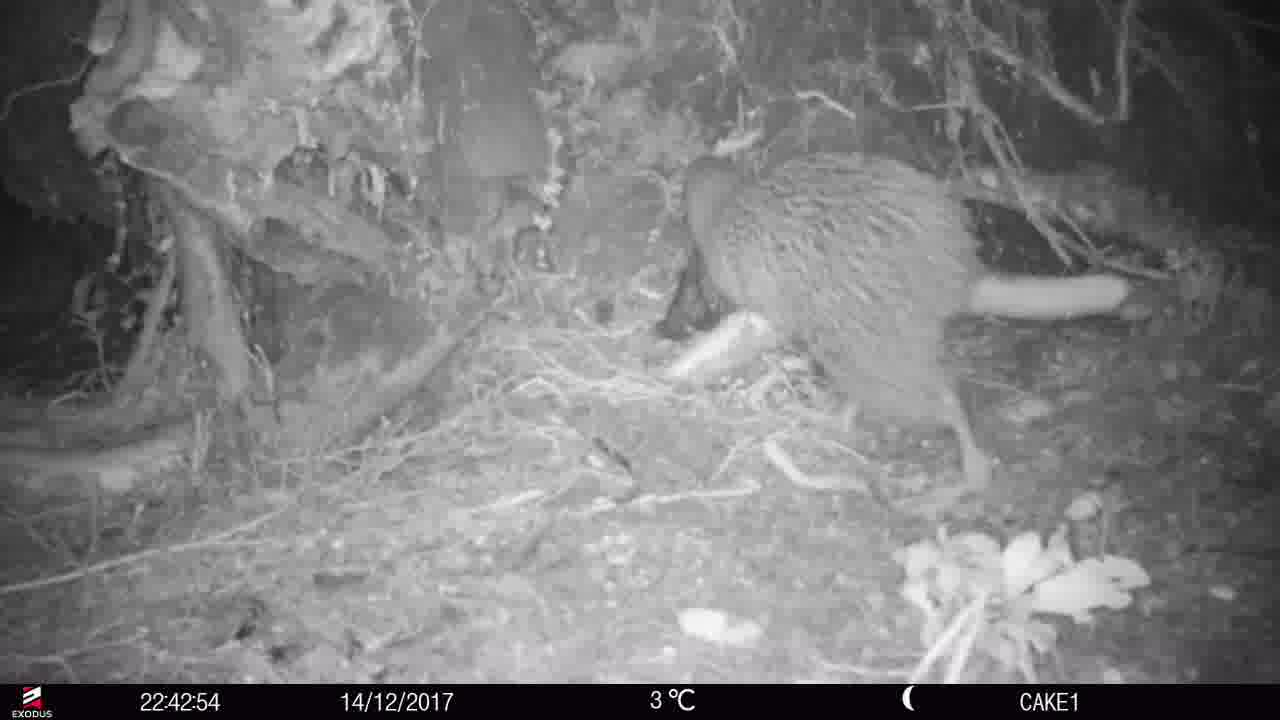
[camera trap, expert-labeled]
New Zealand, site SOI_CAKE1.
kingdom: Animalia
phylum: Chordata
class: Aves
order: Apterygiformes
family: Apterygidae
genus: Apteryx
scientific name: Apteryx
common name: kiwi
Kiwi (Apteryx).